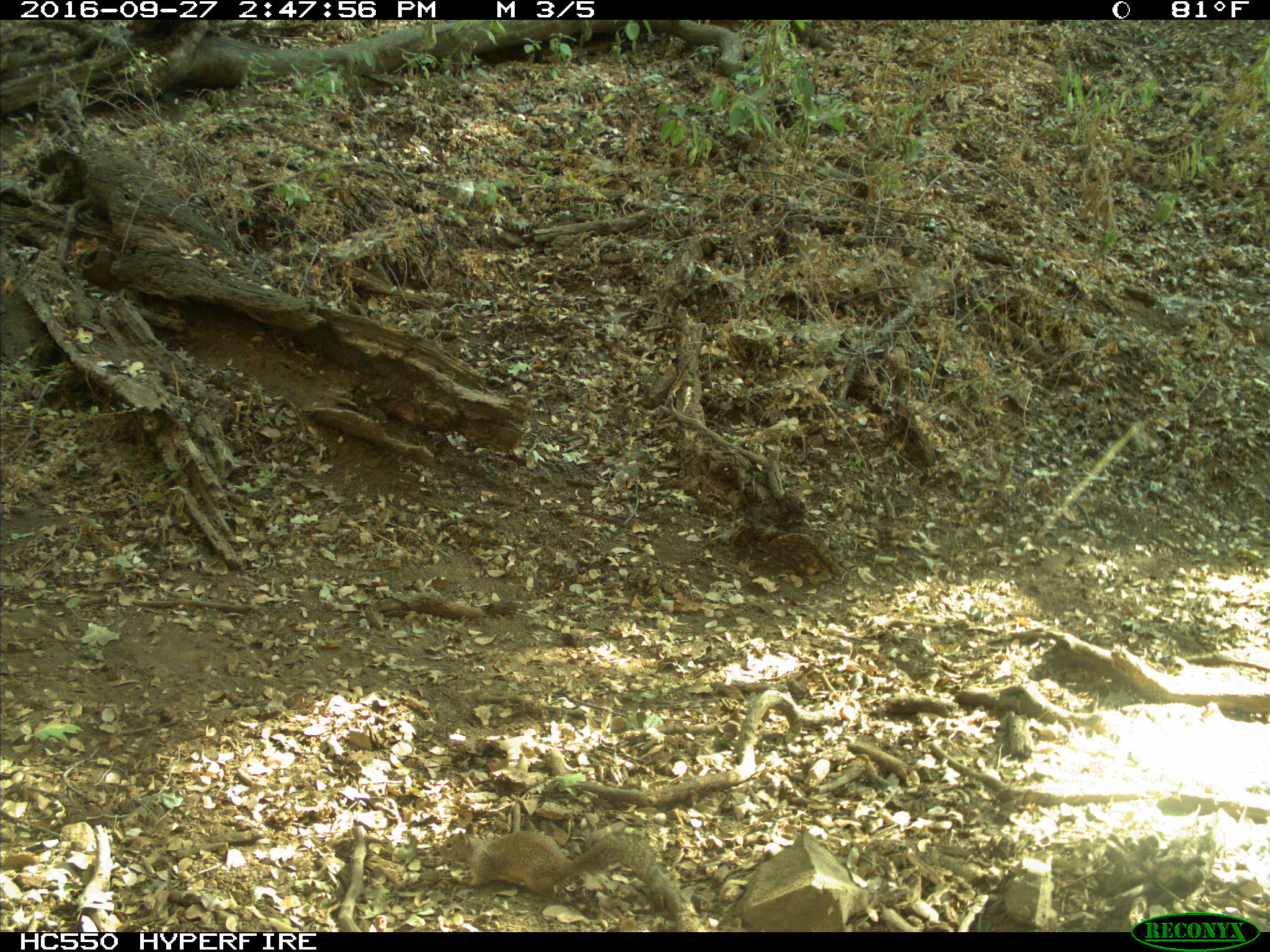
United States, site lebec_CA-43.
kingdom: Animalia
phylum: Chordata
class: Mammalia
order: Rodentia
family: Sciuridae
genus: Otospermophilus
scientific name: Otospermophilus beecheyi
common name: california ground squirrel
Otospermophilus beecheyi (california ground squirrel).